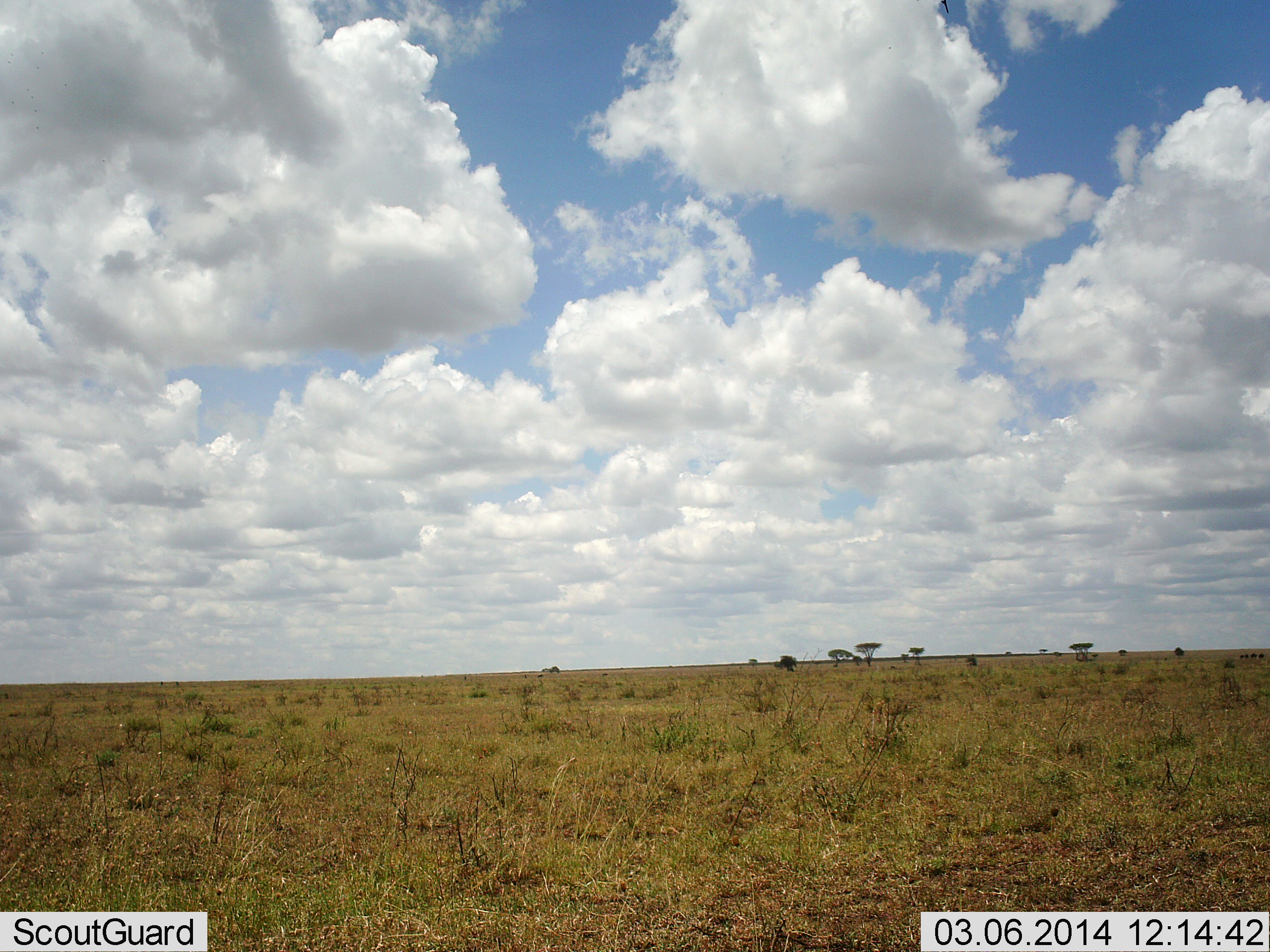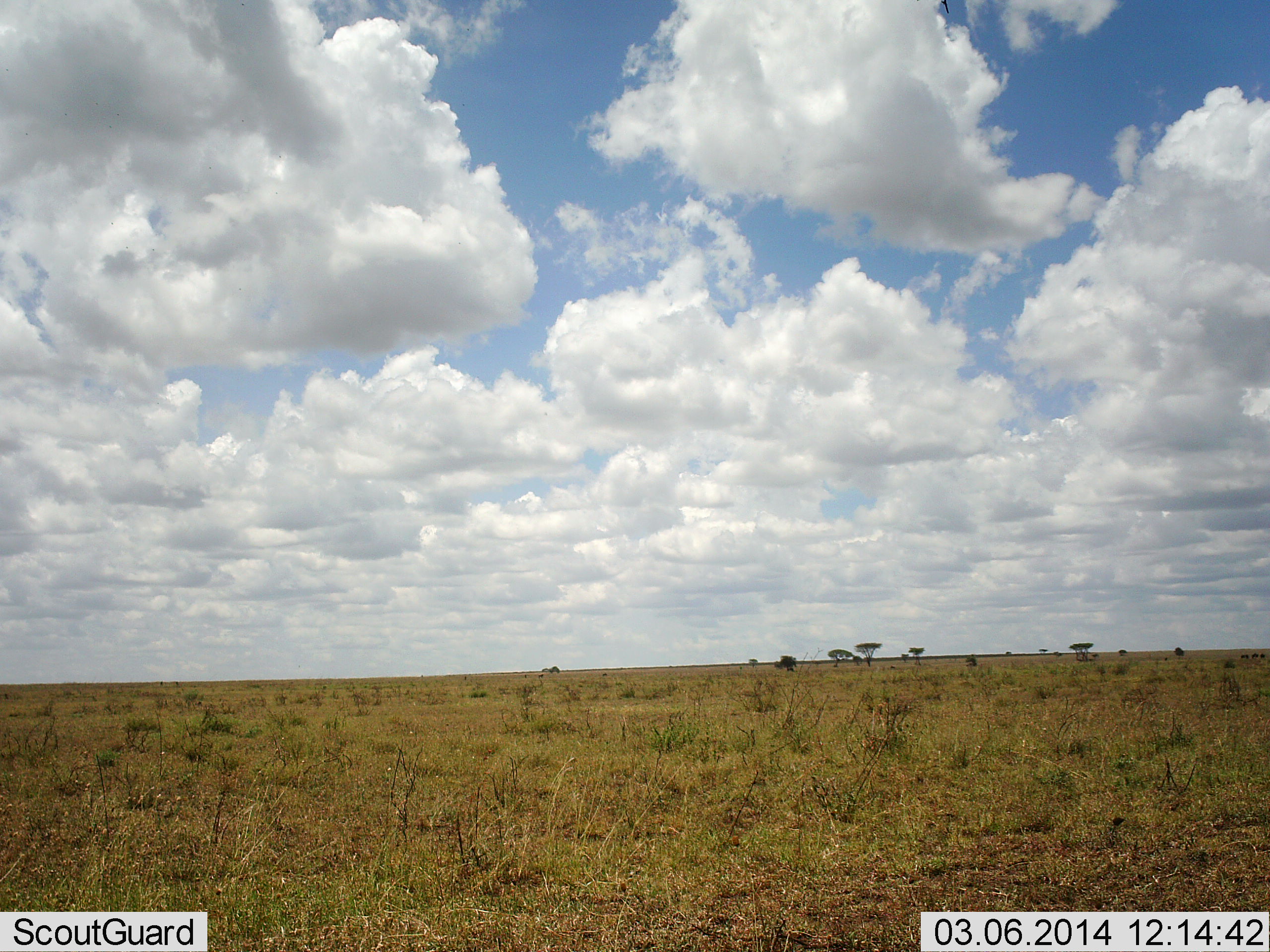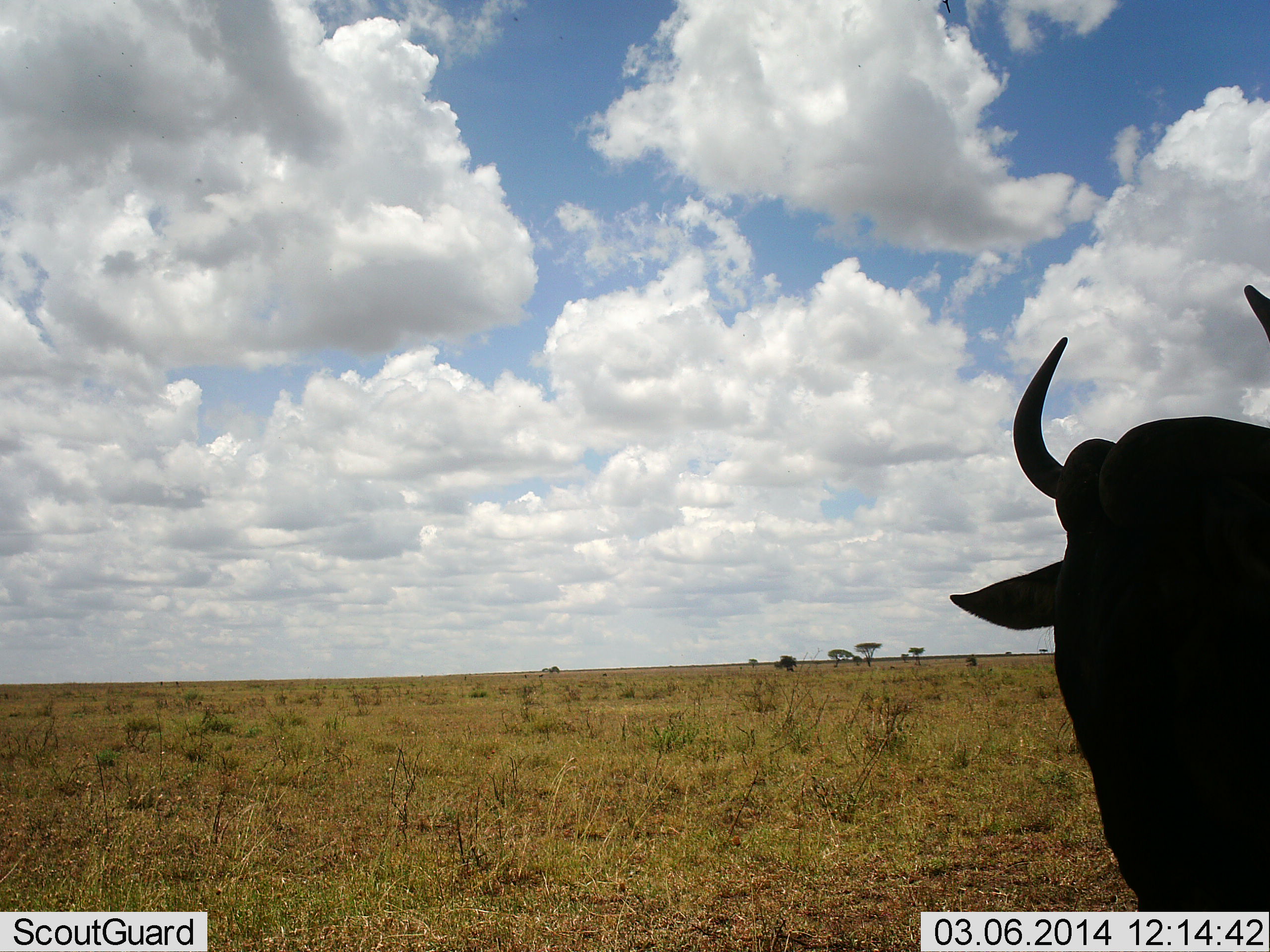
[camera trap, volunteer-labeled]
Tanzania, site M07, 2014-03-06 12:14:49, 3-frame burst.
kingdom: Animalia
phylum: Chordata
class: Mammalia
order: Artiodactyla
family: Bovidae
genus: Connochaetes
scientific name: Connochaetes taurinus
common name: blue wildebeest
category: wildebeest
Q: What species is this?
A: Wildebeest (blue wildebeest) (Connochaetes taurinus).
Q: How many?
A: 1.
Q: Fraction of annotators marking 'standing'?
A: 39%.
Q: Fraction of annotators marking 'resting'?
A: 0%.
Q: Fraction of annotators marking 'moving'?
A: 61%.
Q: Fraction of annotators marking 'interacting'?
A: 0%.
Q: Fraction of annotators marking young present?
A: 0%.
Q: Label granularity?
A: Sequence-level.